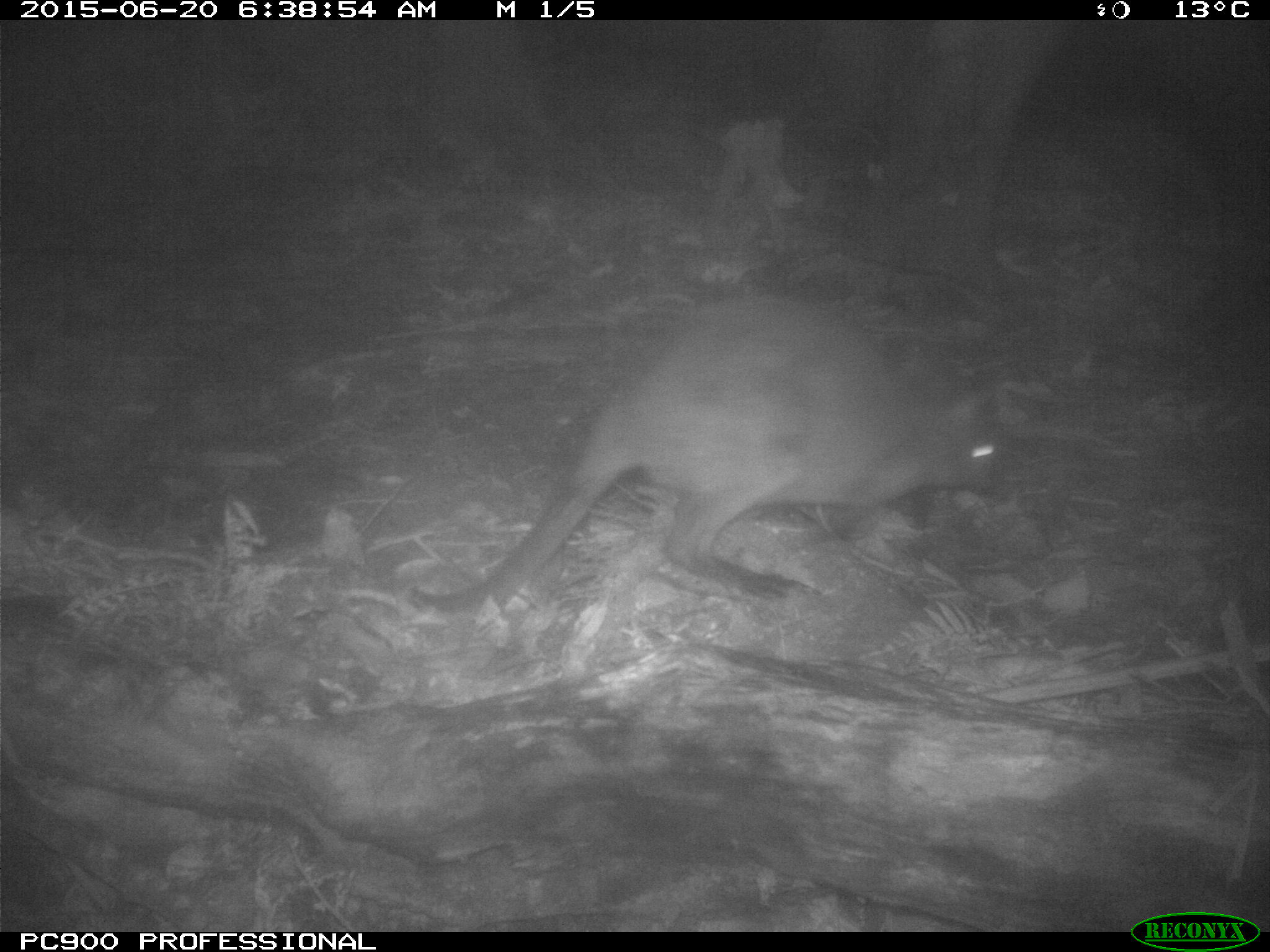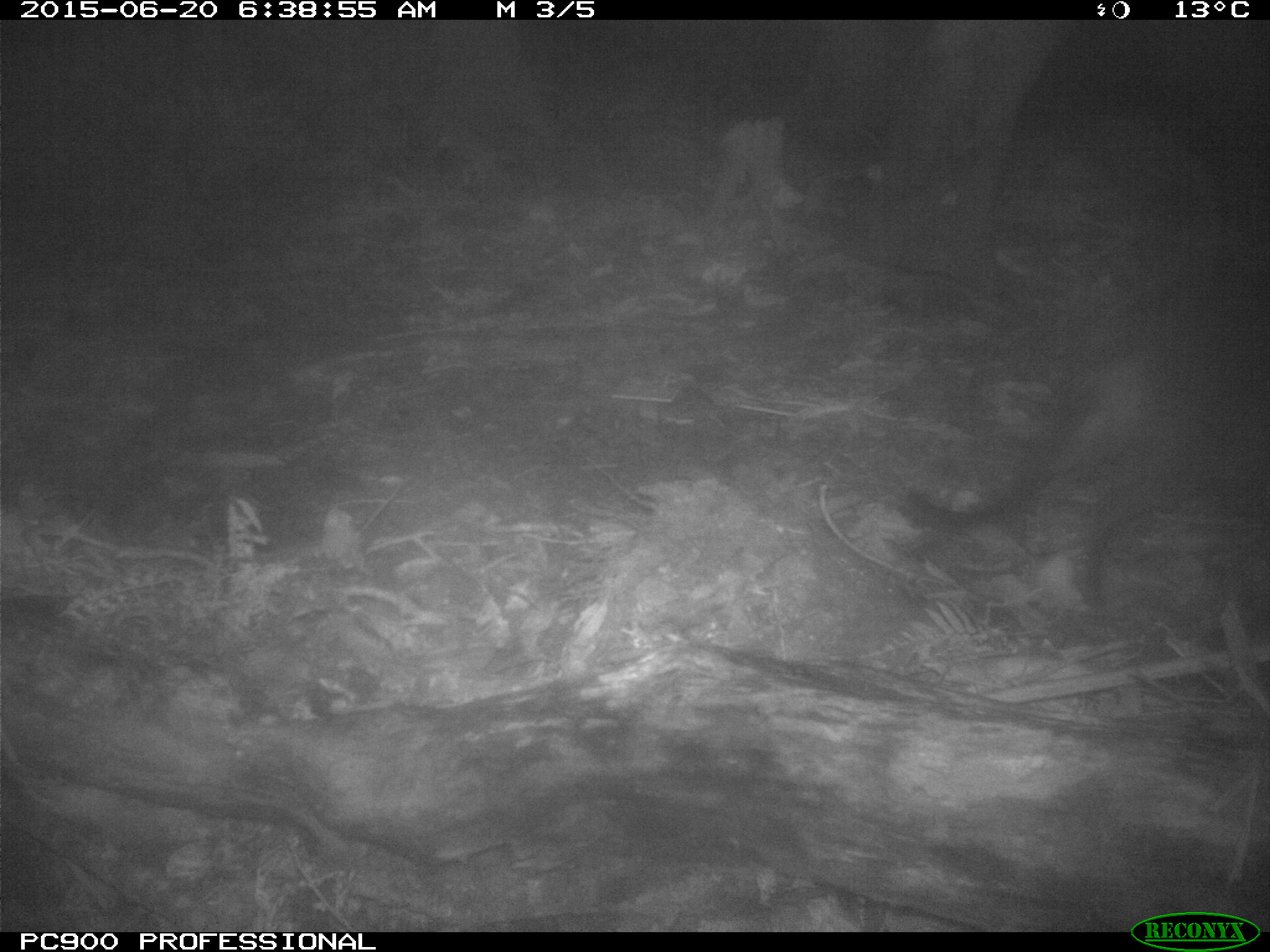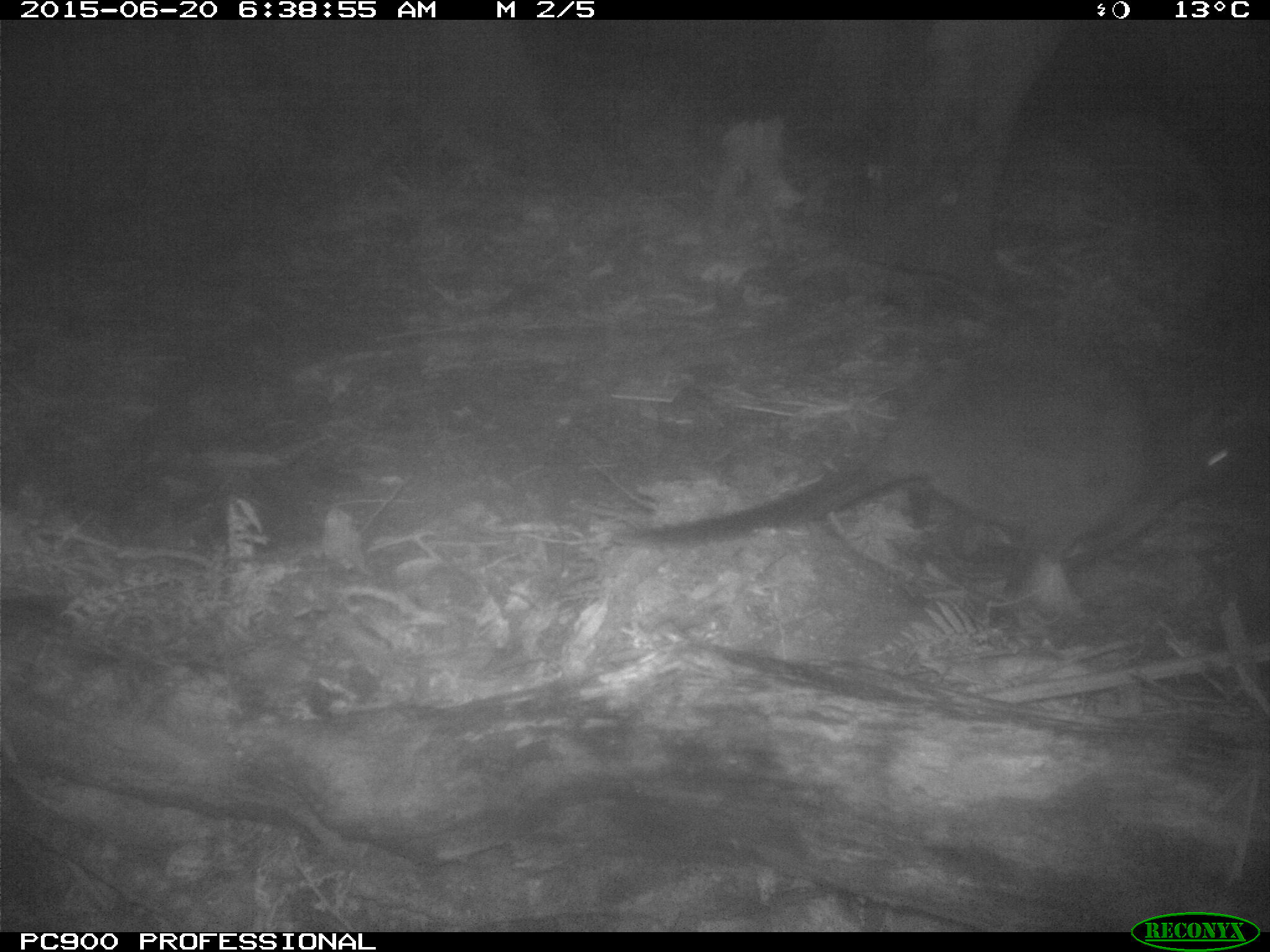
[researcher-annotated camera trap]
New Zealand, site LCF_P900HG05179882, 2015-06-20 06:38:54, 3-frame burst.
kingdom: Animalia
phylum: Chordata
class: Mammalia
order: Diprotodontia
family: Macropodidae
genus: Notamacropus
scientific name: Notamacropus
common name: wallaby